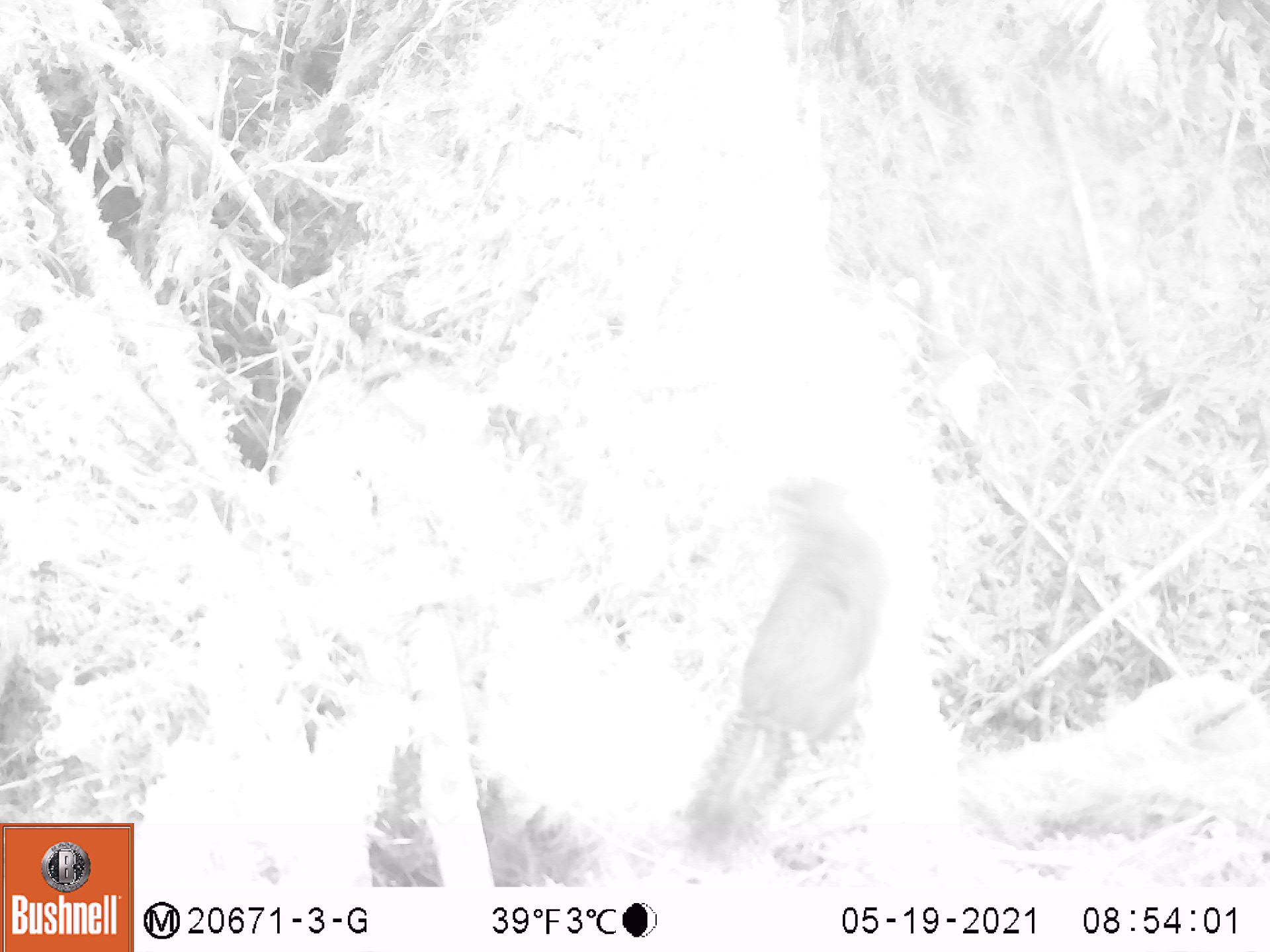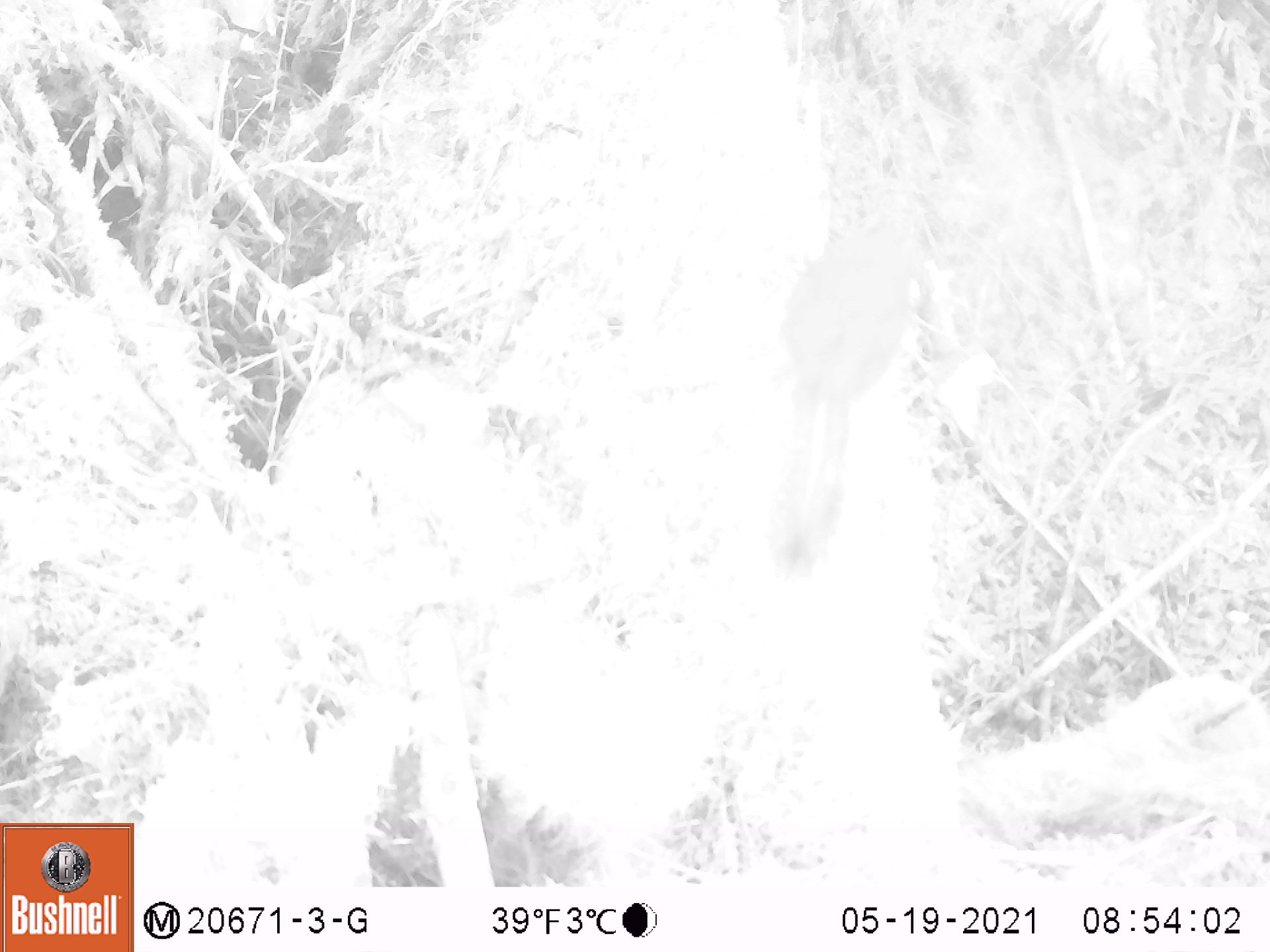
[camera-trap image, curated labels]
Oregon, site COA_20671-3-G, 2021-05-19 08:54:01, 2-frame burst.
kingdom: Animalia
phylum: Chordata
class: Mammalia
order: Rodentia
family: Sciuridae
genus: Tamiasciurus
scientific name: Tamiasciurus douglasii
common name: douglas squirrel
Douglas squirrel (Tamiasciurus douglasii).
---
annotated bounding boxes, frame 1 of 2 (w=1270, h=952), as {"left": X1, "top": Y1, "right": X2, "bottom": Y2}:
douglas squirrel: {"left": 646, "top": 431, "right": 912, "bottom": 873}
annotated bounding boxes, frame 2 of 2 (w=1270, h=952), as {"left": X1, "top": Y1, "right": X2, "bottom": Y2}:
douglas squirrel: {"left": 704, "top": 164, "right": 953, "bottom": 606}